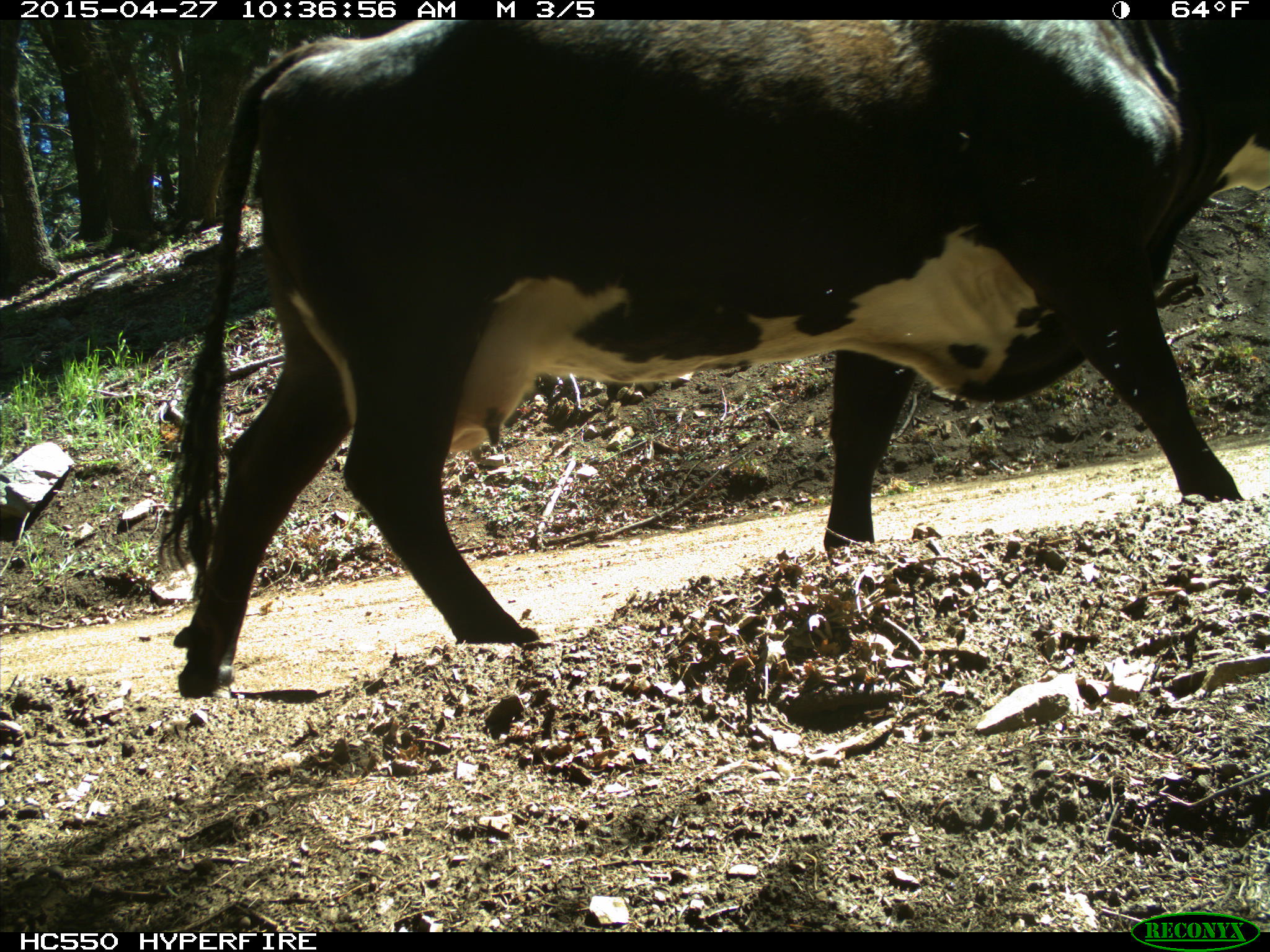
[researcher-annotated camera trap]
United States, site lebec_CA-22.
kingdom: Animalia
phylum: Chordata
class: Mammalia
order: Artiodactyla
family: Bovidae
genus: Bos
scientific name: Bos taurus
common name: domestic cow